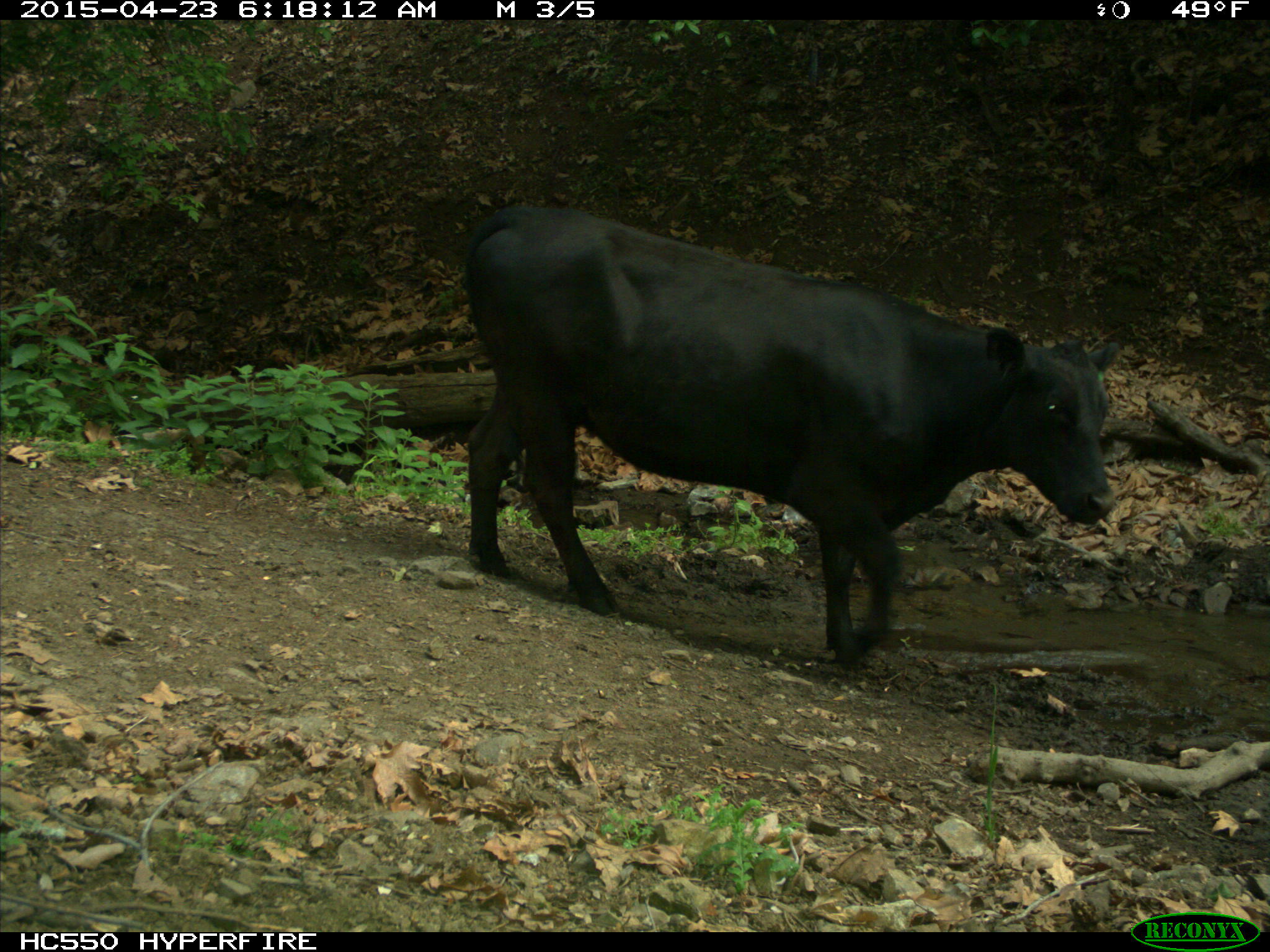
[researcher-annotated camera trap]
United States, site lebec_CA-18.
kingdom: Animalia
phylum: Chordata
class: Mammalia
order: Artiodactyla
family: Bovidae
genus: Bos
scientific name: Bos taurus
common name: domestic cow